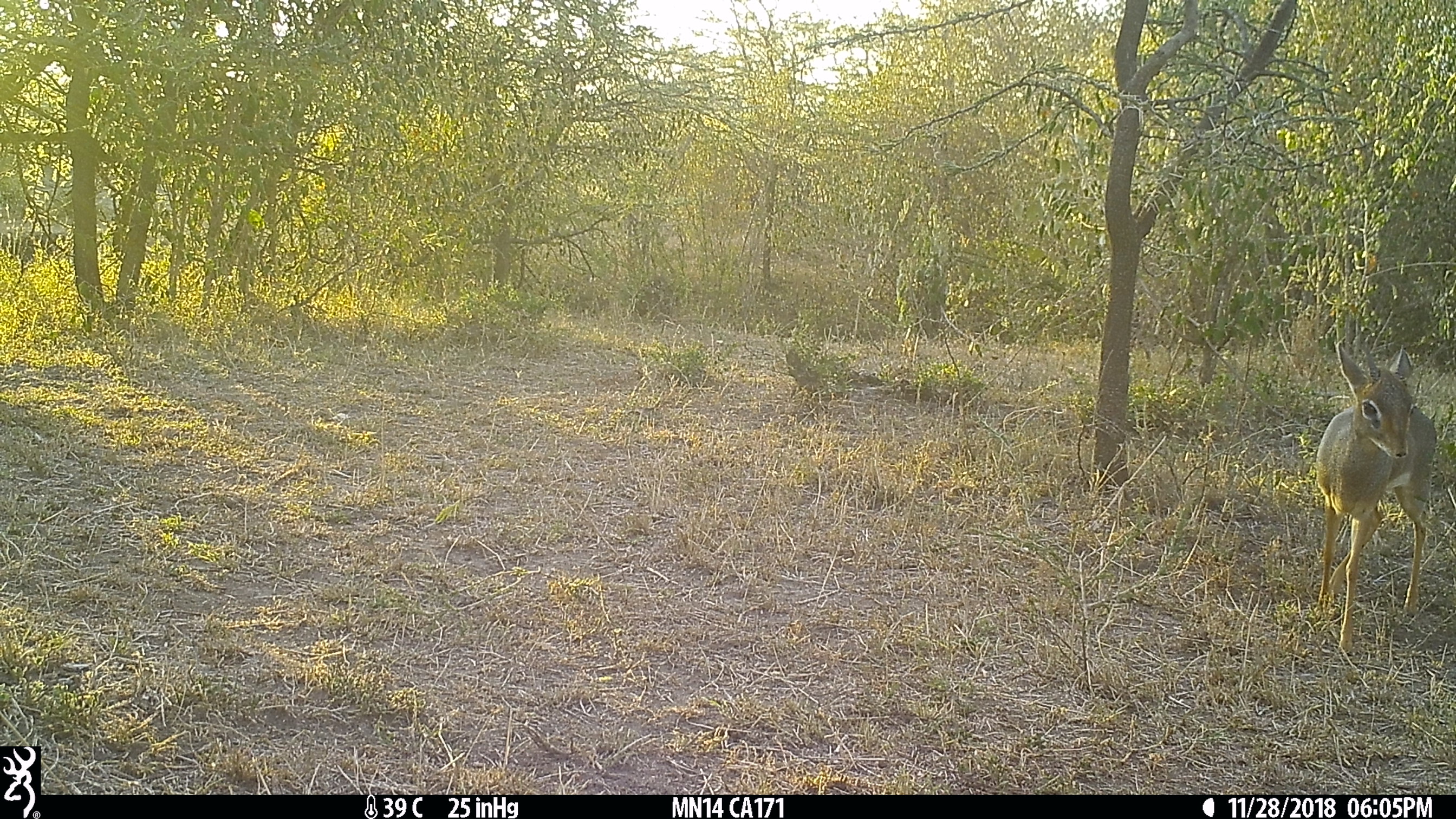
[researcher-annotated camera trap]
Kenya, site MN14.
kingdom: Animalia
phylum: Chordata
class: Mammalia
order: Artiodactyla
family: Bovidae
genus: Madoqua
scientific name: Madoqua kirkii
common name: kirk's dik-dik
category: dikdik